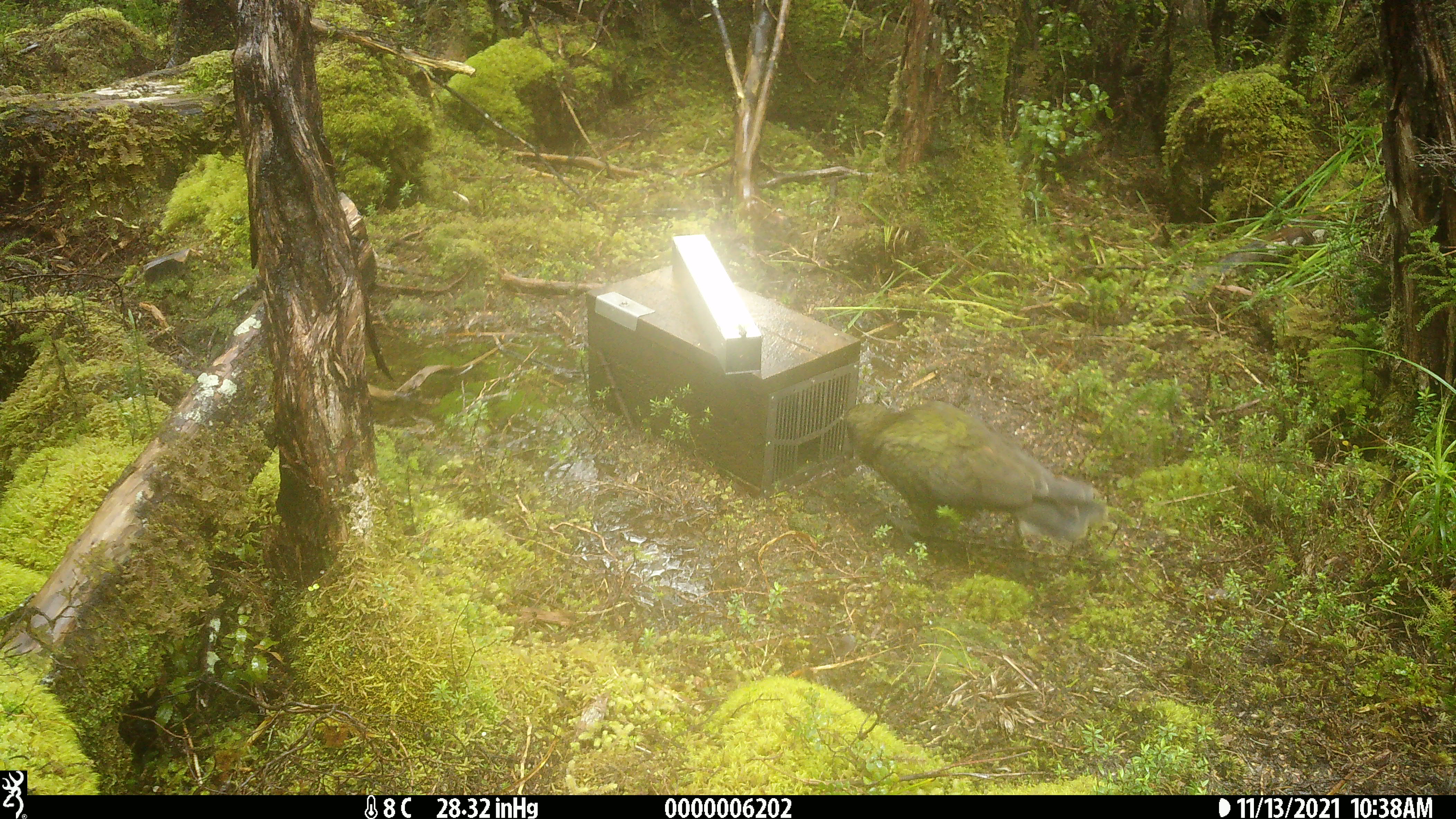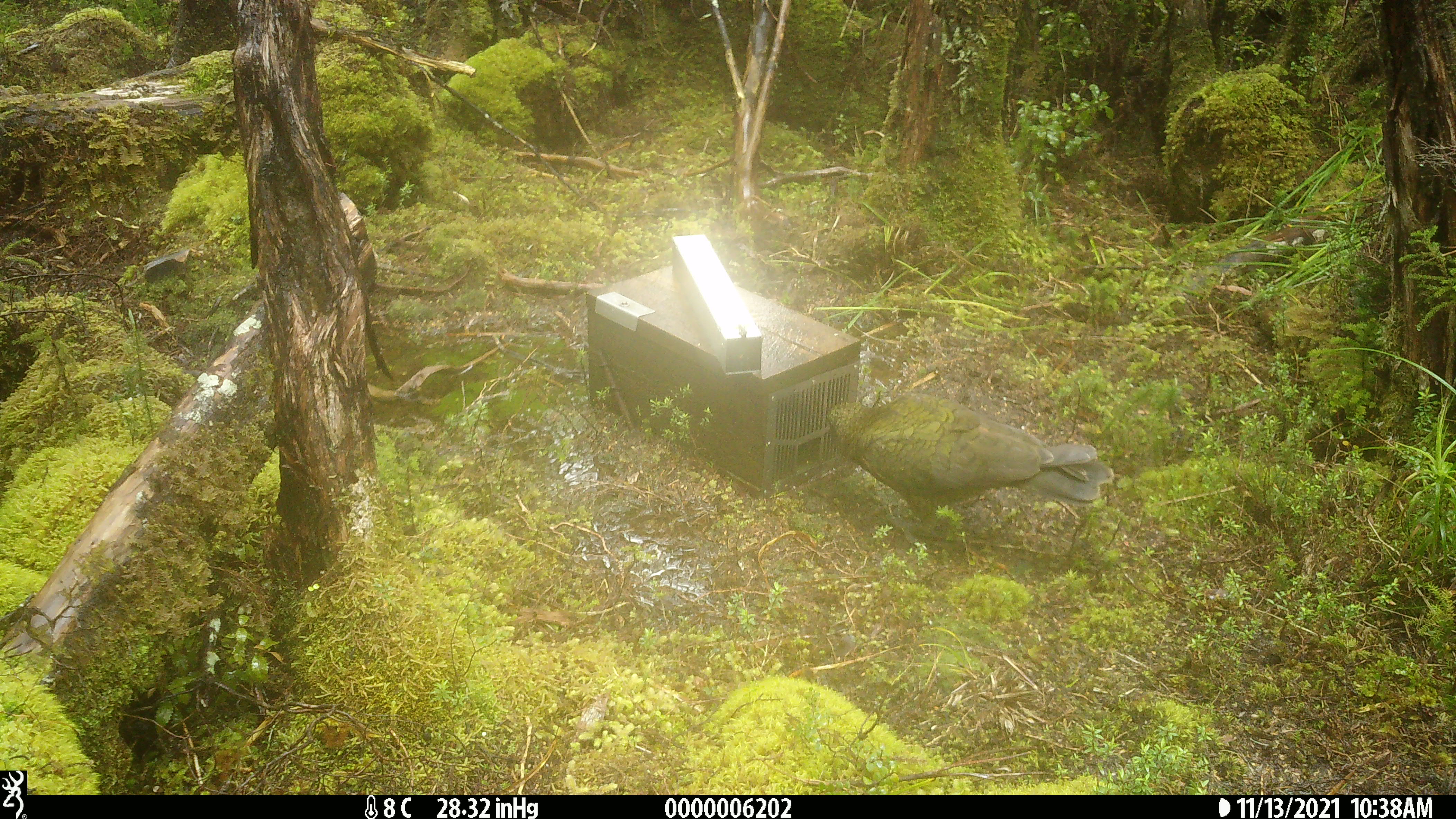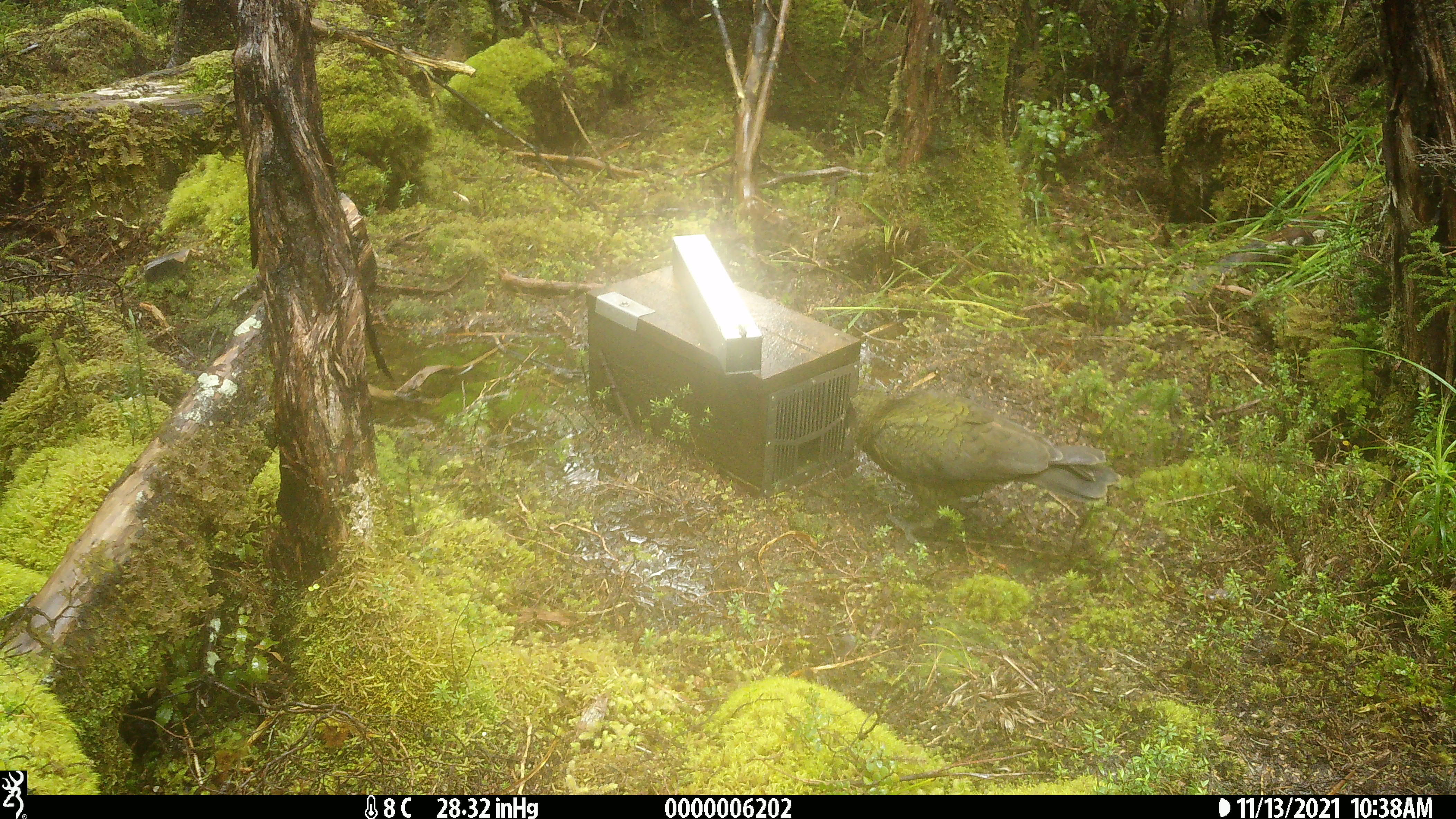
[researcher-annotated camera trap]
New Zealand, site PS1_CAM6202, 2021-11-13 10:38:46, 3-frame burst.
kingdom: Animalia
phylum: Chordata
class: Aves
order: Psittaciformes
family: Strigopidae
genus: Nestor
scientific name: Nestor notabilis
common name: kea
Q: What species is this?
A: Kea (Nestor notabilis).